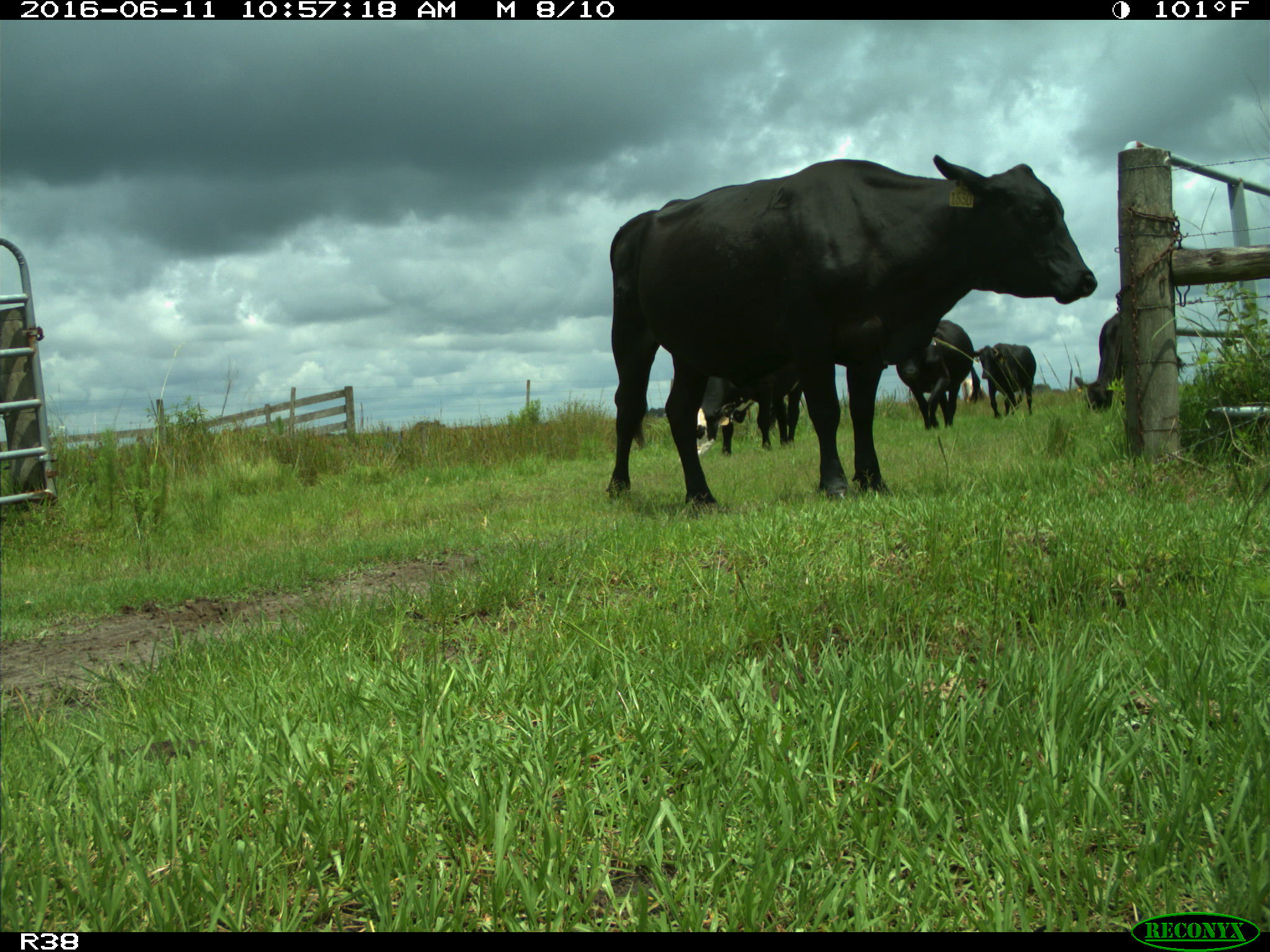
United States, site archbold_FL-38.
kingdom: Animalia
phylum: Chordata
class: Mammalia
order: Artiodactyla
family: Bovidae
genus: Bos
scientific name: Bos taurus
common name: domestic cow